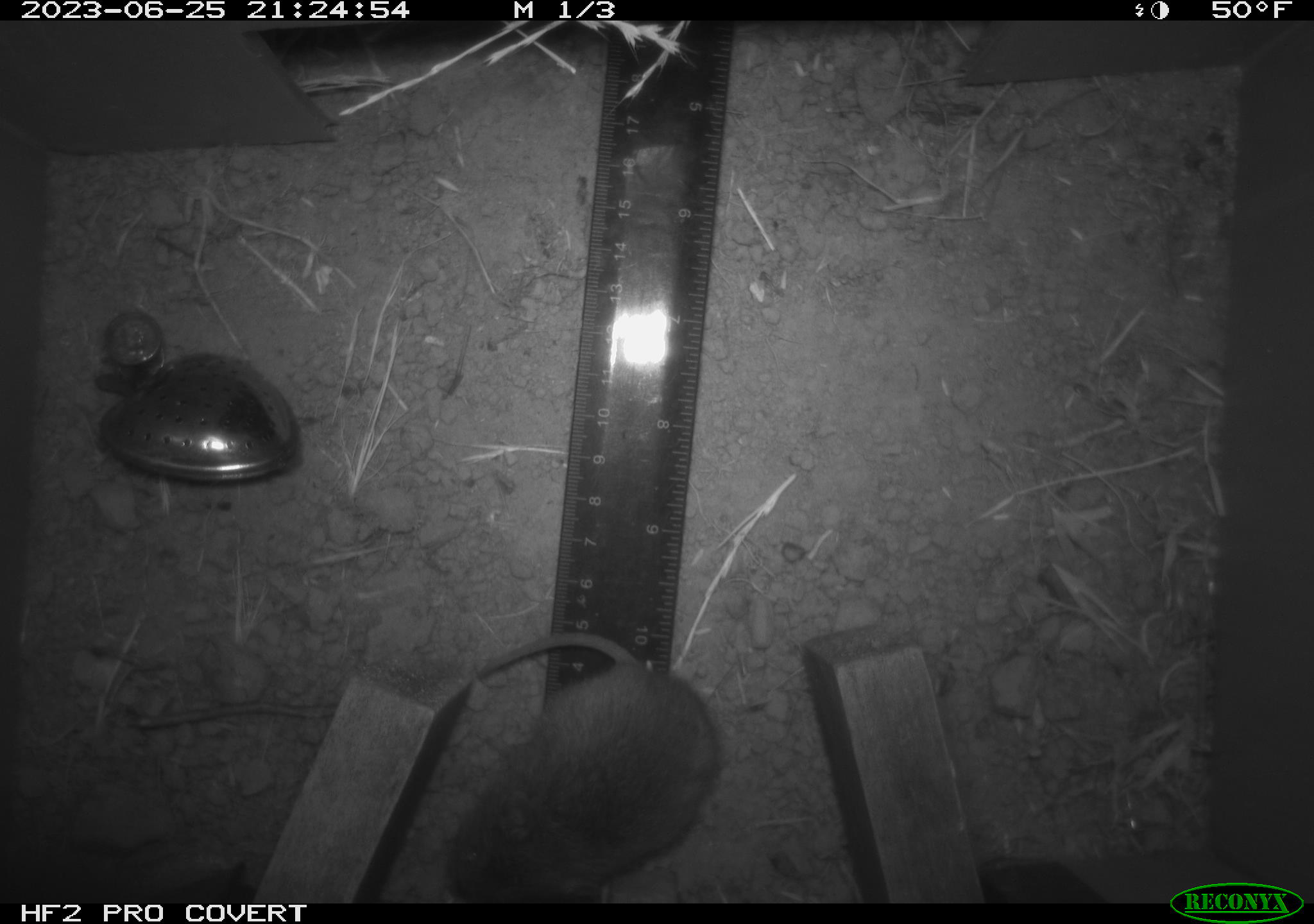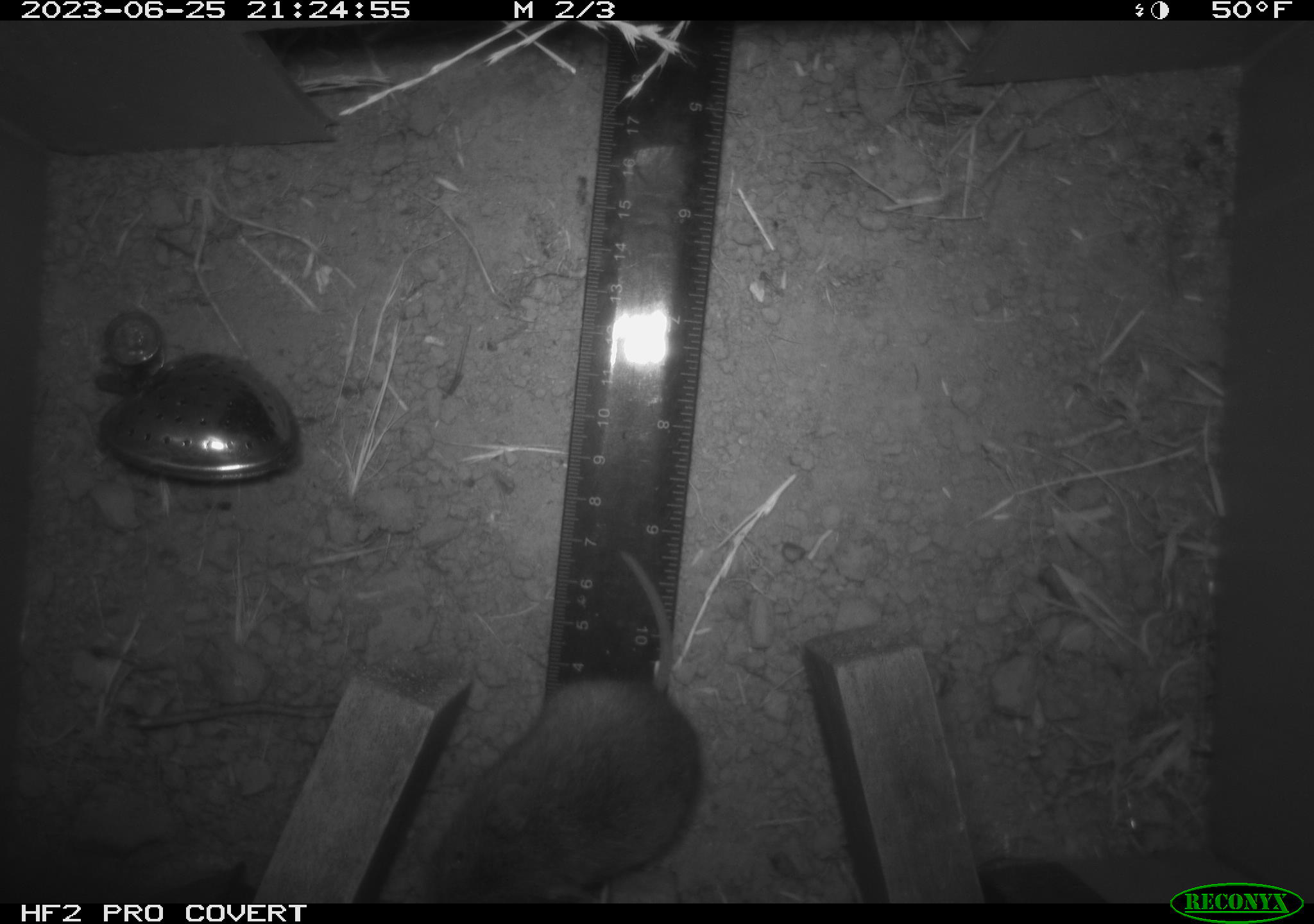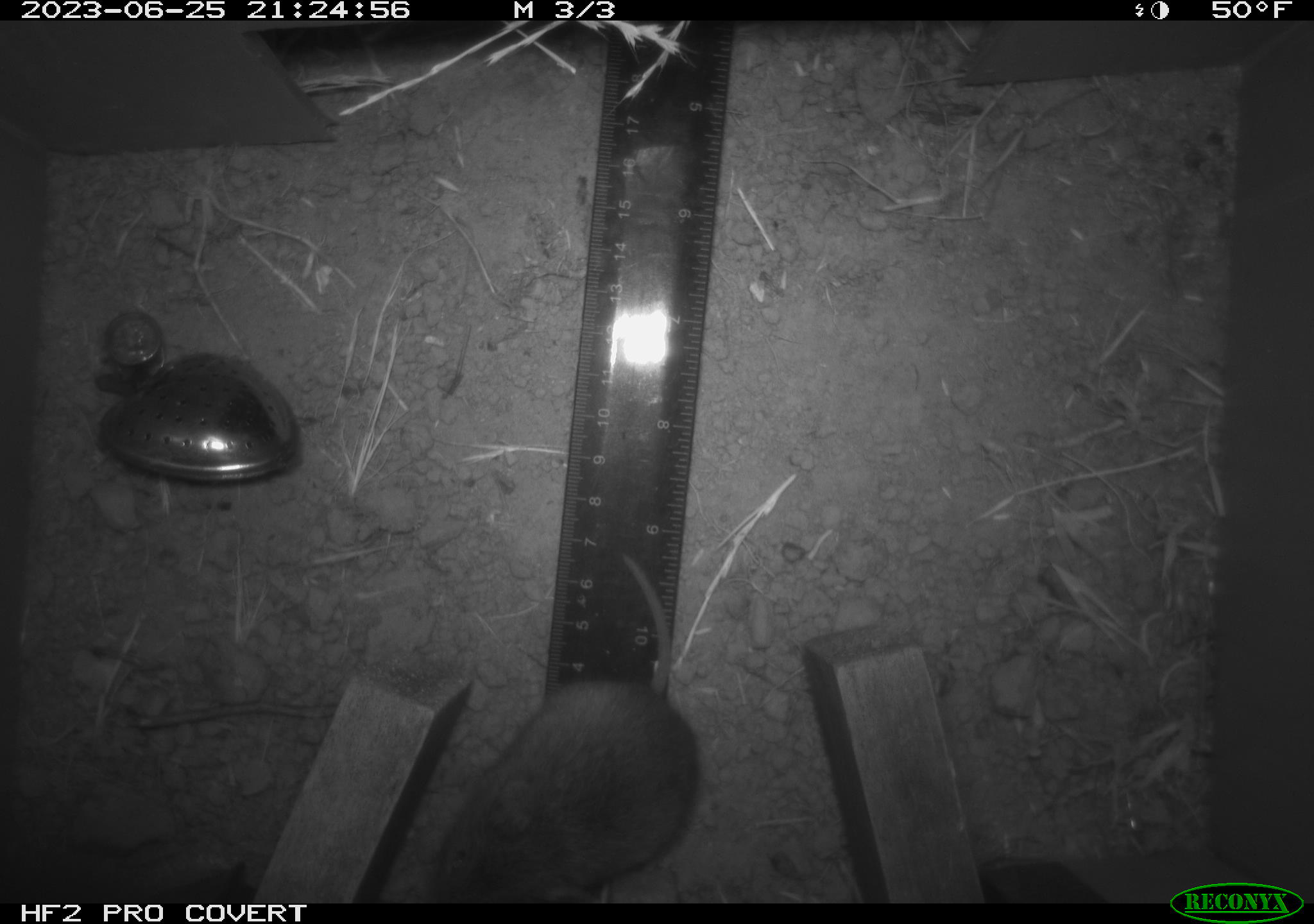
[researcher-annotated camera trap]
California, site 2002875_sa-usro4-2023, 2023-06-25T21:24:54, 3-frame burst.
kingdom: Animalia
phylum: Chordata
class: Mammalia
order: Rodentia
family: Cricetidae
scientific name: Arvicolinae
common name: voles, lemmings, and muskrats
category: arvicolinae subfamily